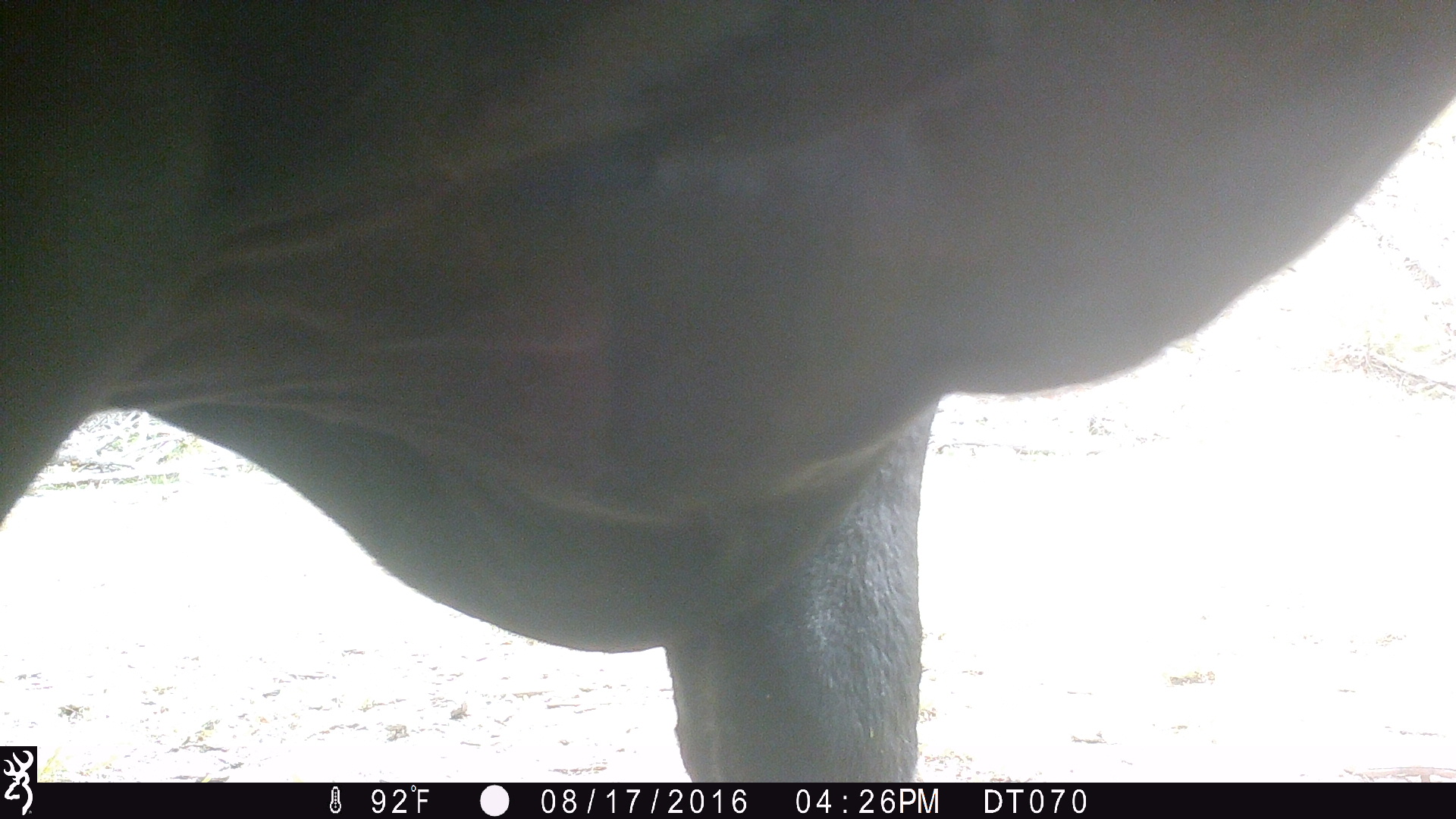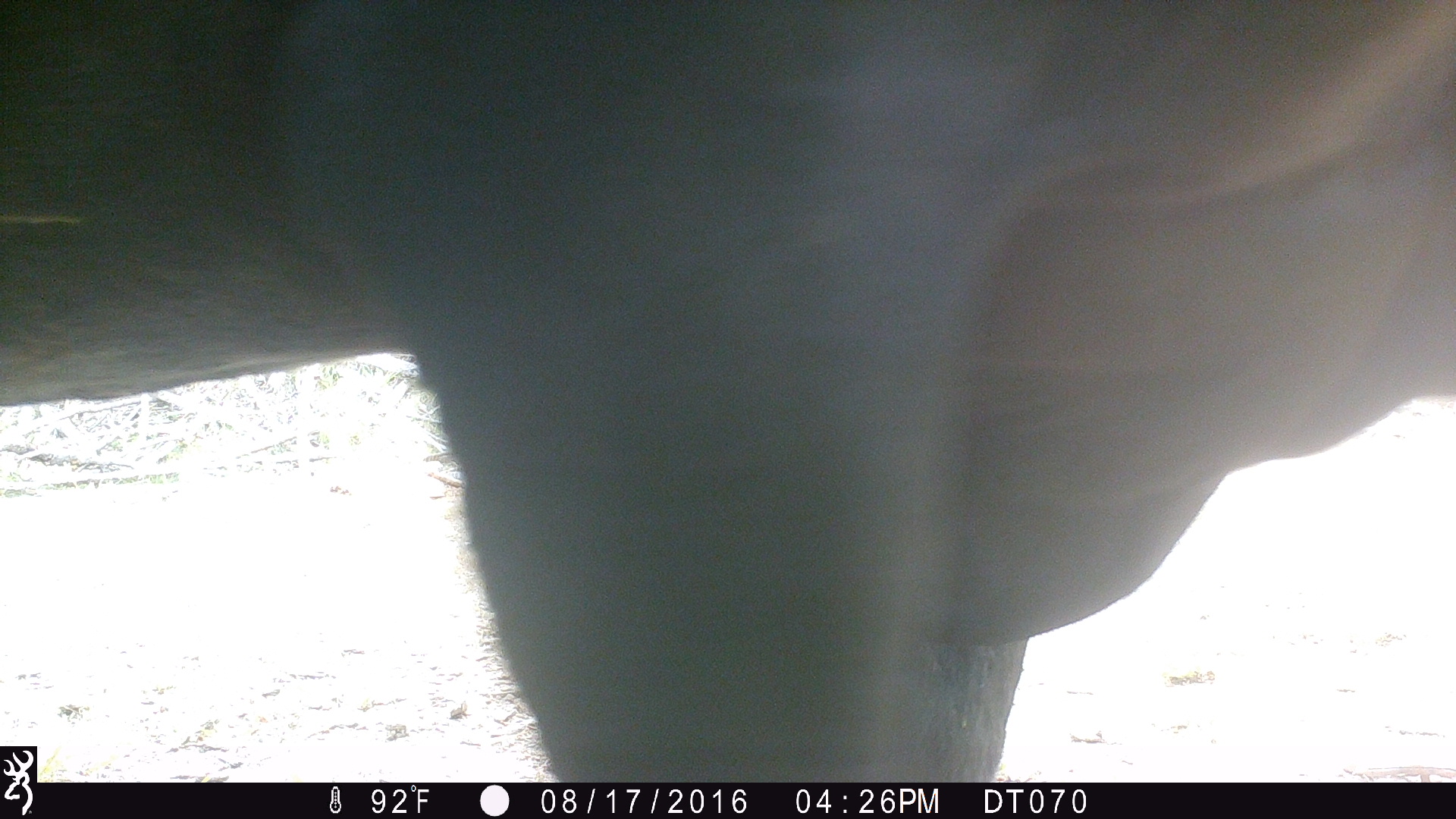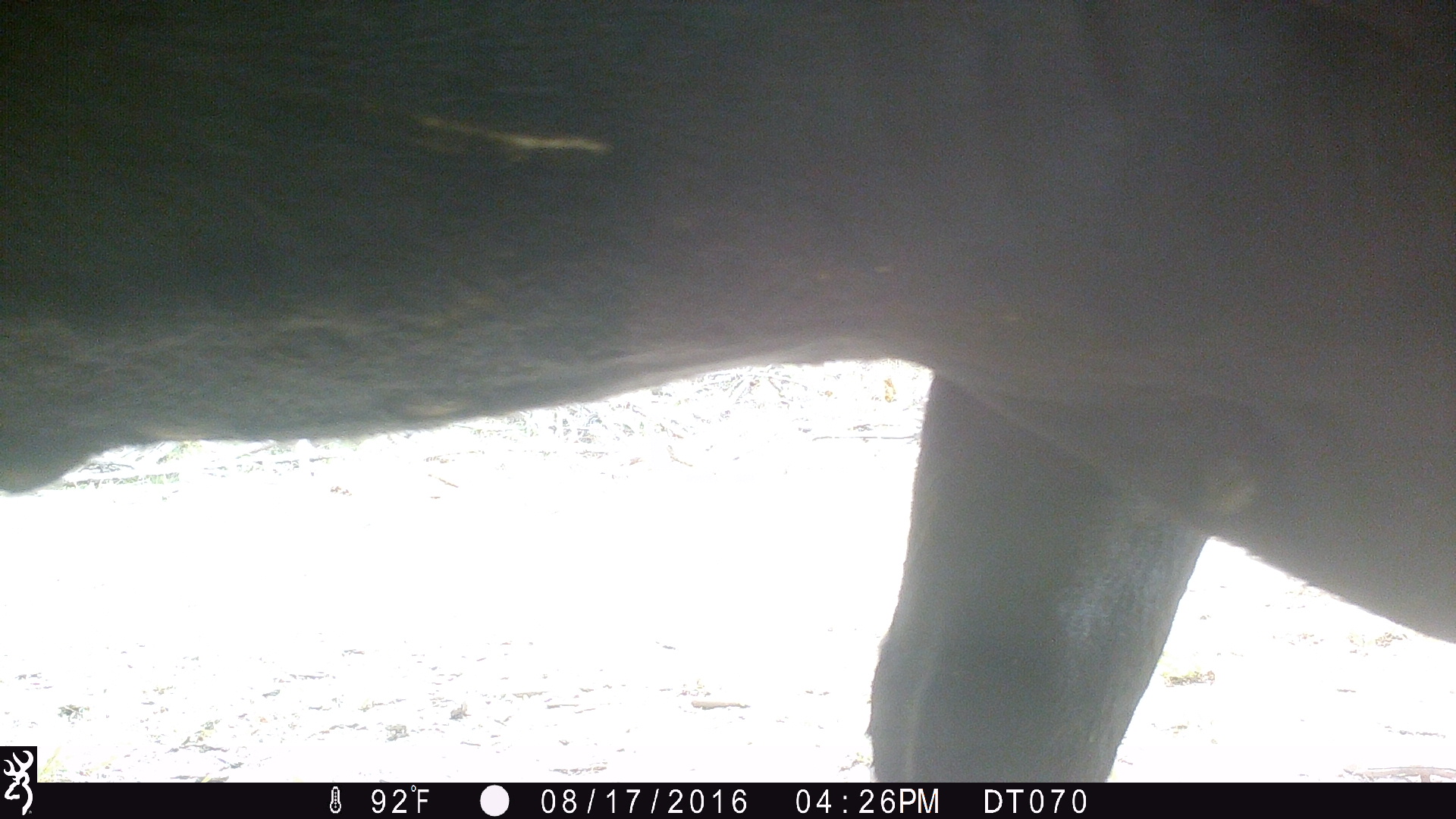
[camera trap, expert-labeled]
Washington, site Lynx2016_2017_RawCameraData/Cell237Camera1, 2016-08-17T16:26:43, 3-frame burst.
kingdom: Animalia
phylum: Chordata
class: Mammalia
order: Artiodactyla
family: Bovidae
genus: Bos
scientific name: Bos taurus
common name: domestic cattle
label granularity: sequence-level